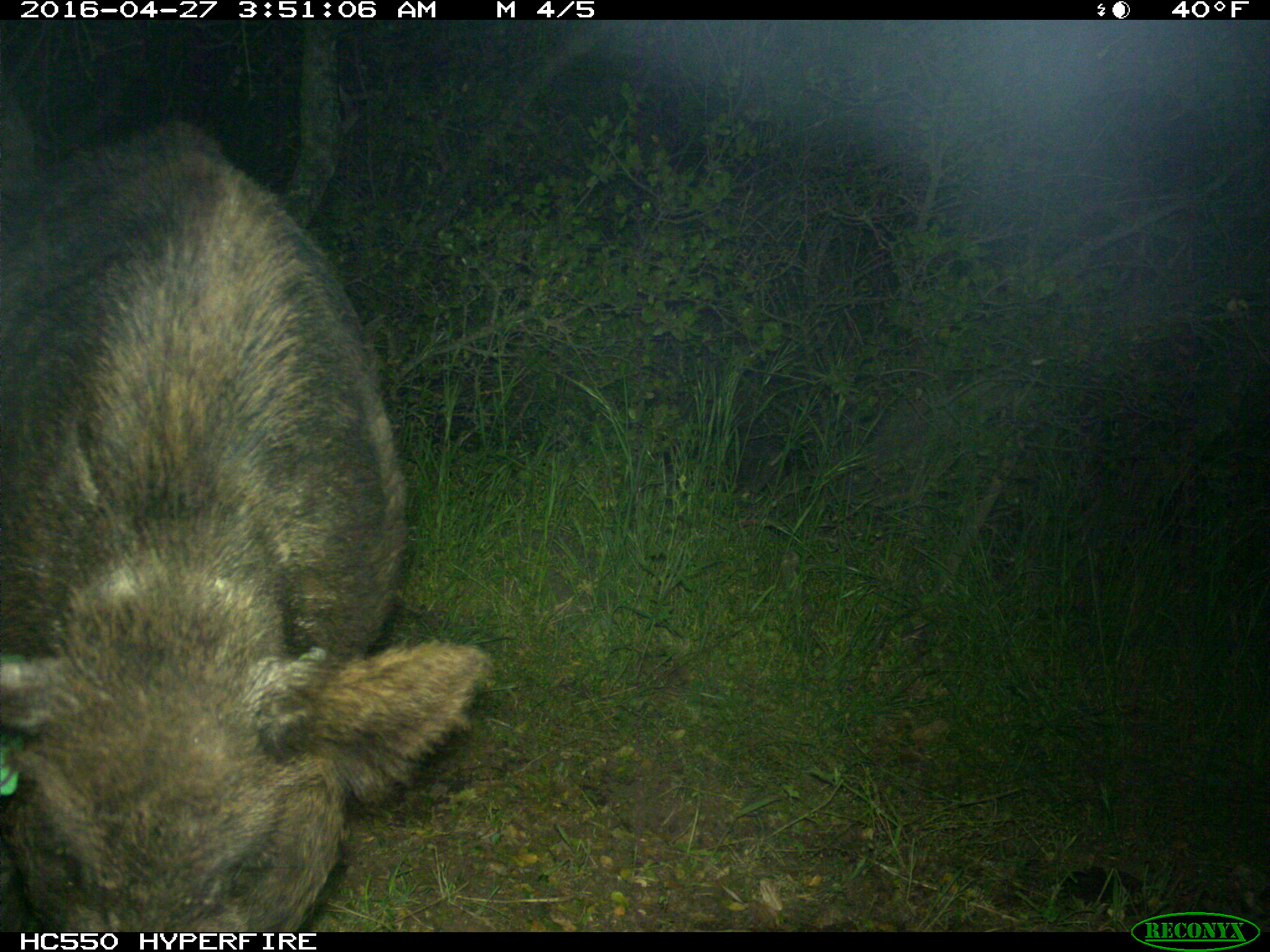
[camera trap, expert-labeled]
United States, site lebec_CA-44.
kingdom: Animalia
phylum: Chordata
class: Mammalia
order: Artiodactyla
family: Suidae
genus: Sus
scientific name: Sus scrofa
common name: wild boar